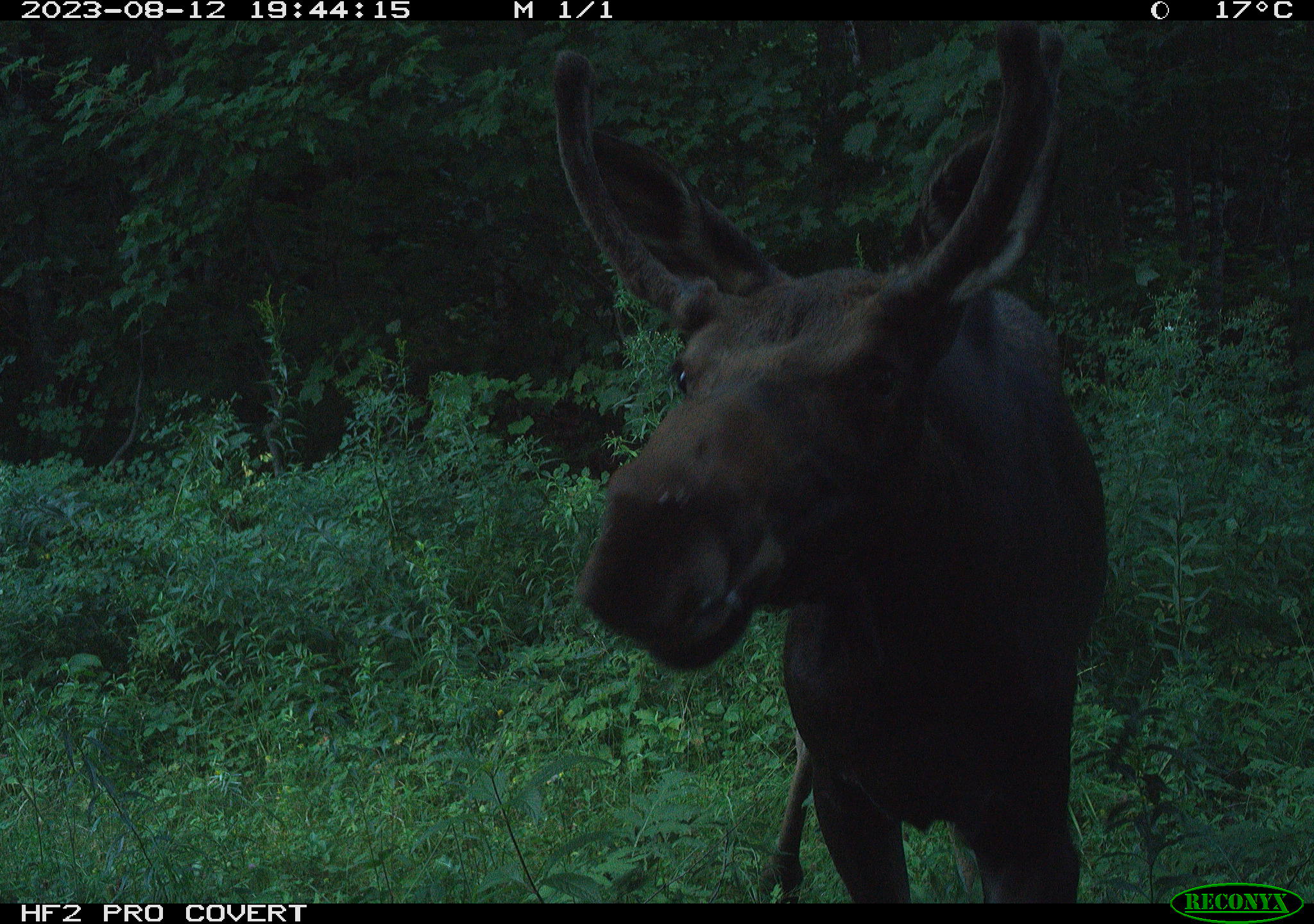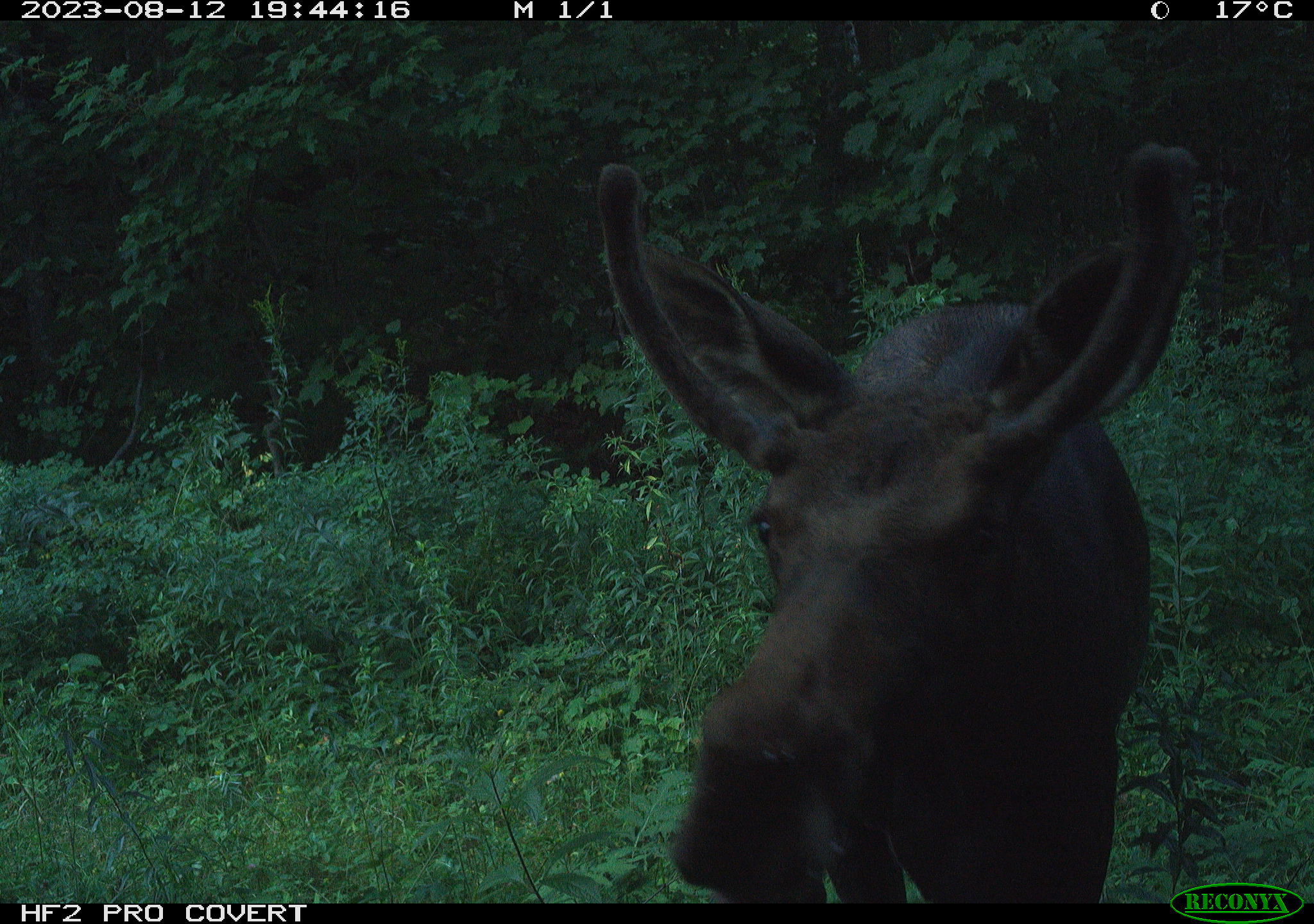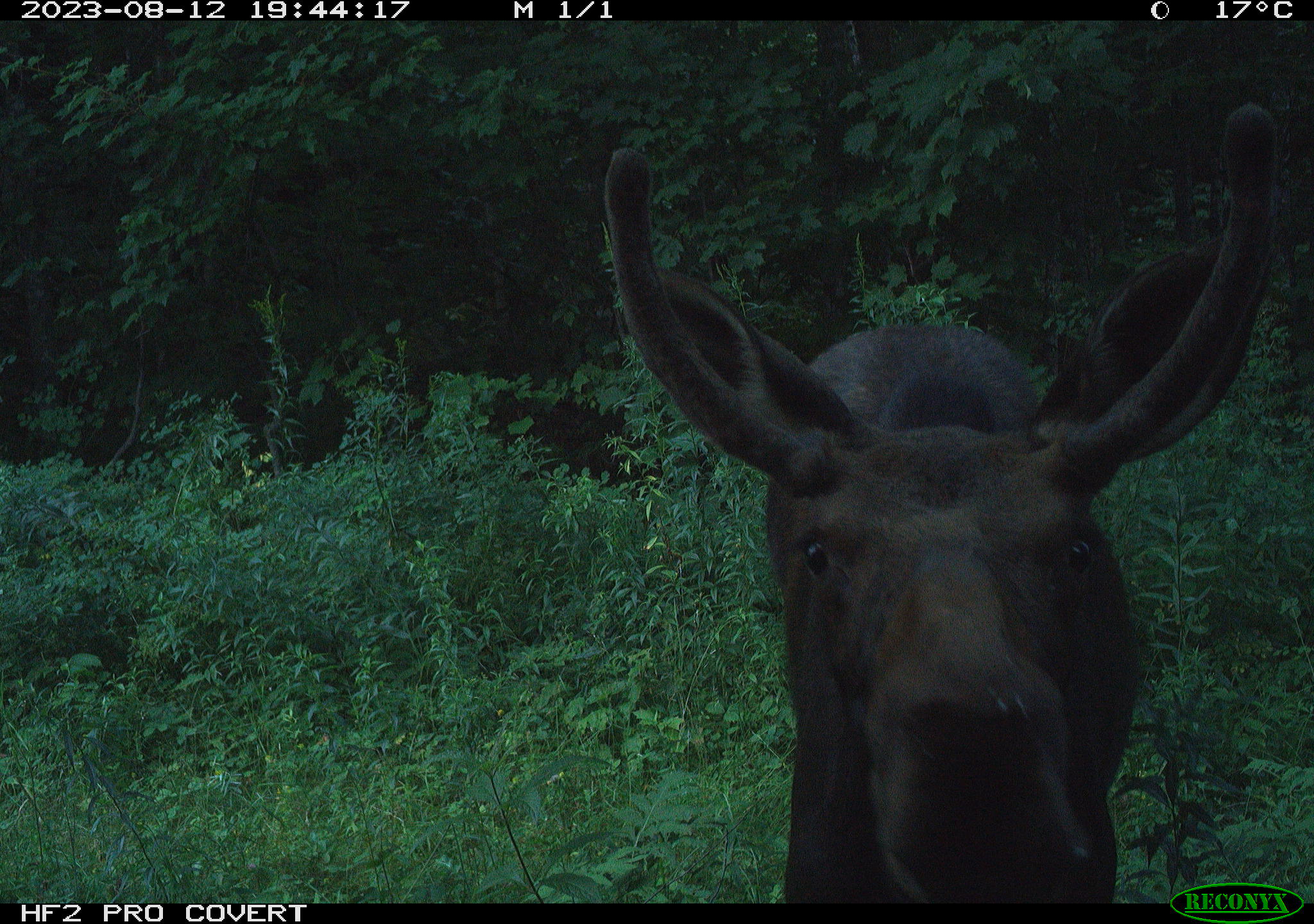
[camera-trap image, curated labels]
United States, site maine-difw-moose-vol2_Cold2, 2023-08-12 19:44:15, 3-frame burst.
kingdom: Animalia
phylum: Chordata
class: Mammalia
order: Artiodactyla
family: Cervidae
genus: Alces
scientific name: Alces alces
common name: moose